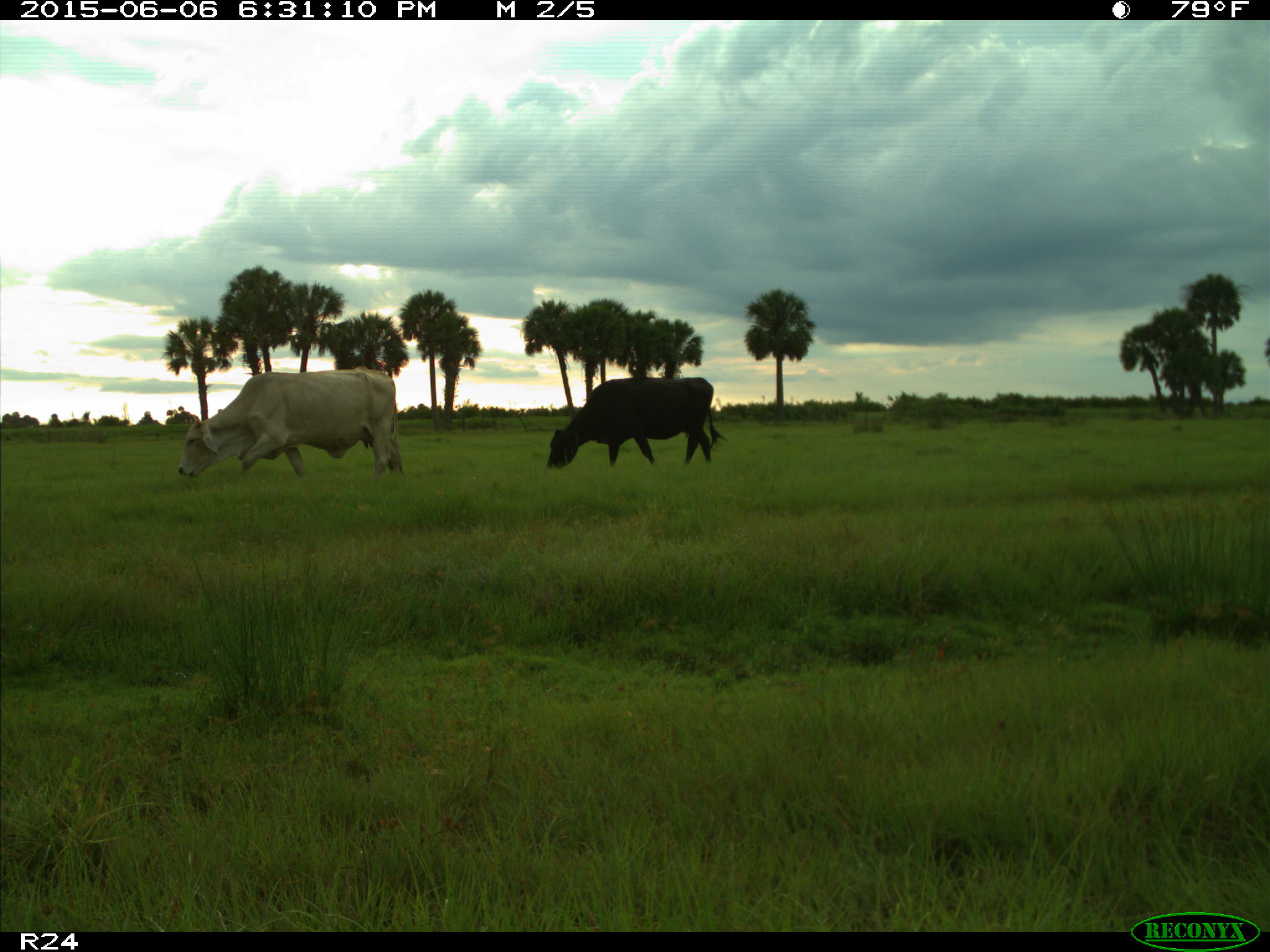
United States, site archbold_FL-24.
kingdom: Animalia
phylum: Chordata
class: Mammalia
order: Artiodactyla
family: Bovidae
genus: Bos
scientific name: Bos taurus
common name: domestic cow